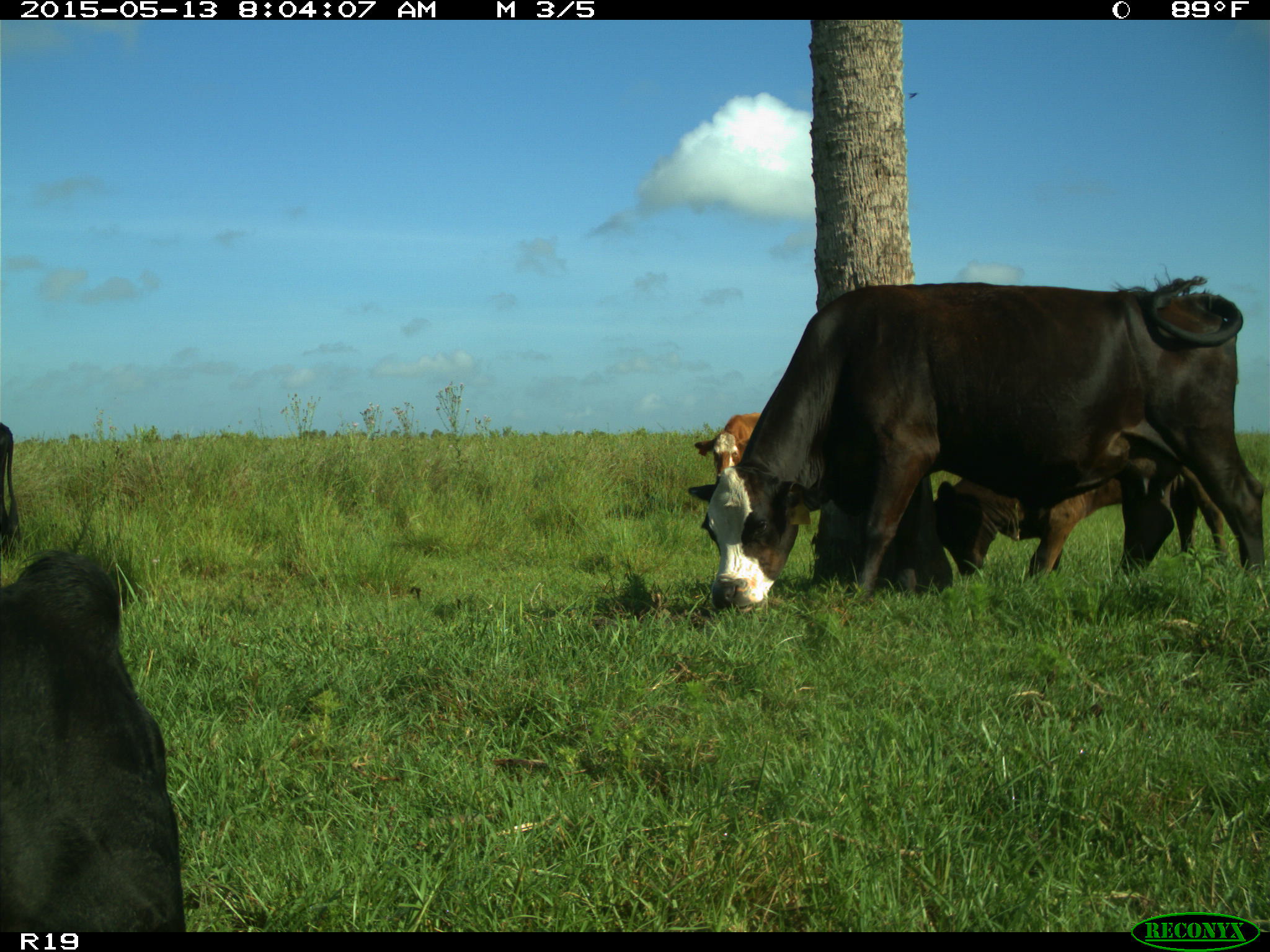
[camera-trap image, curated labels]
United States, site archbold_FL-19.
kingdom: Animalia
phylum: Chordata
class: Mammalia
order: Artiodactyla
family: Bovidae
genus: Bos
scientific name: Bos taurus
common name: domestic cow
Bos taurus (domestic cow).